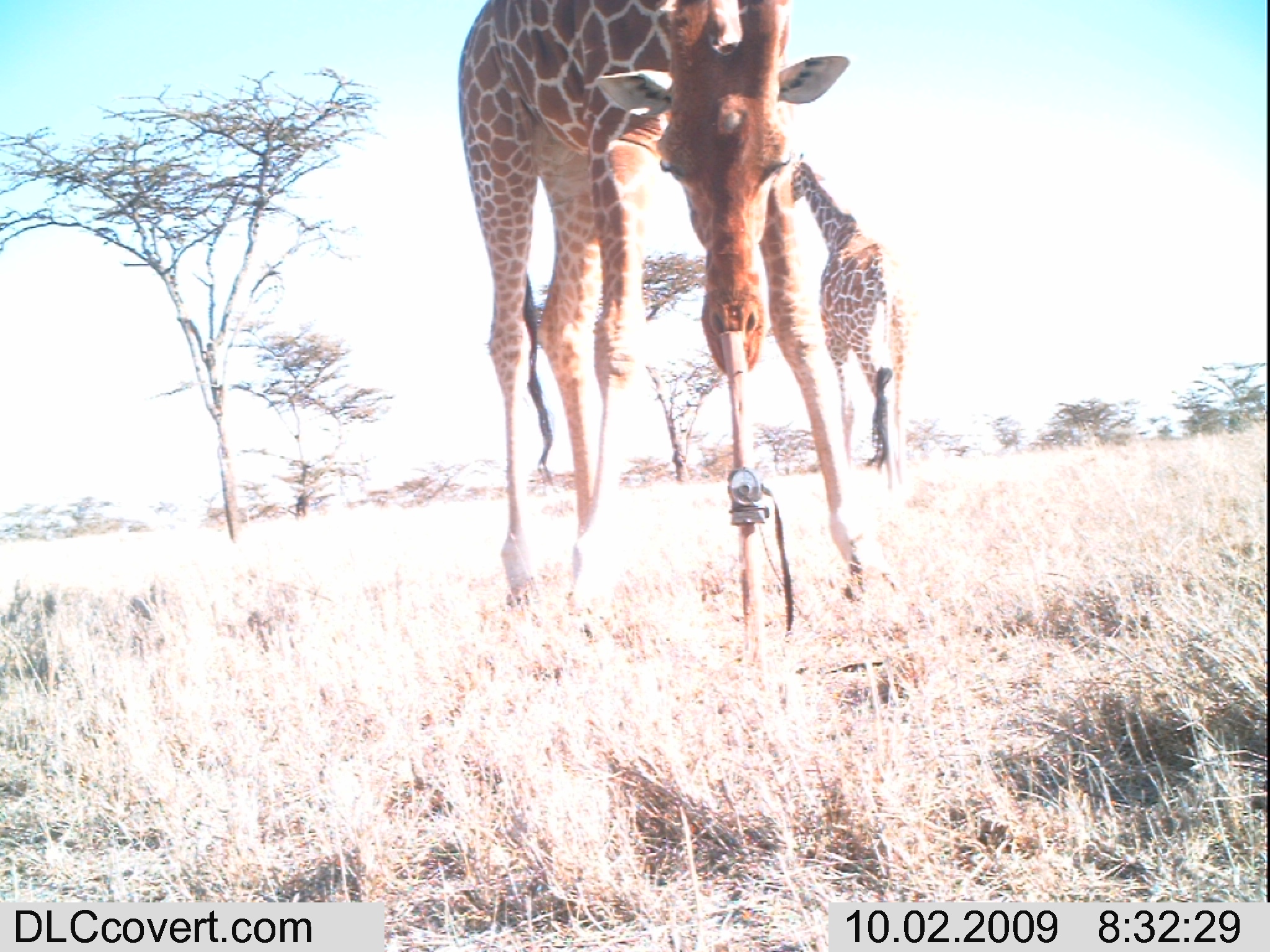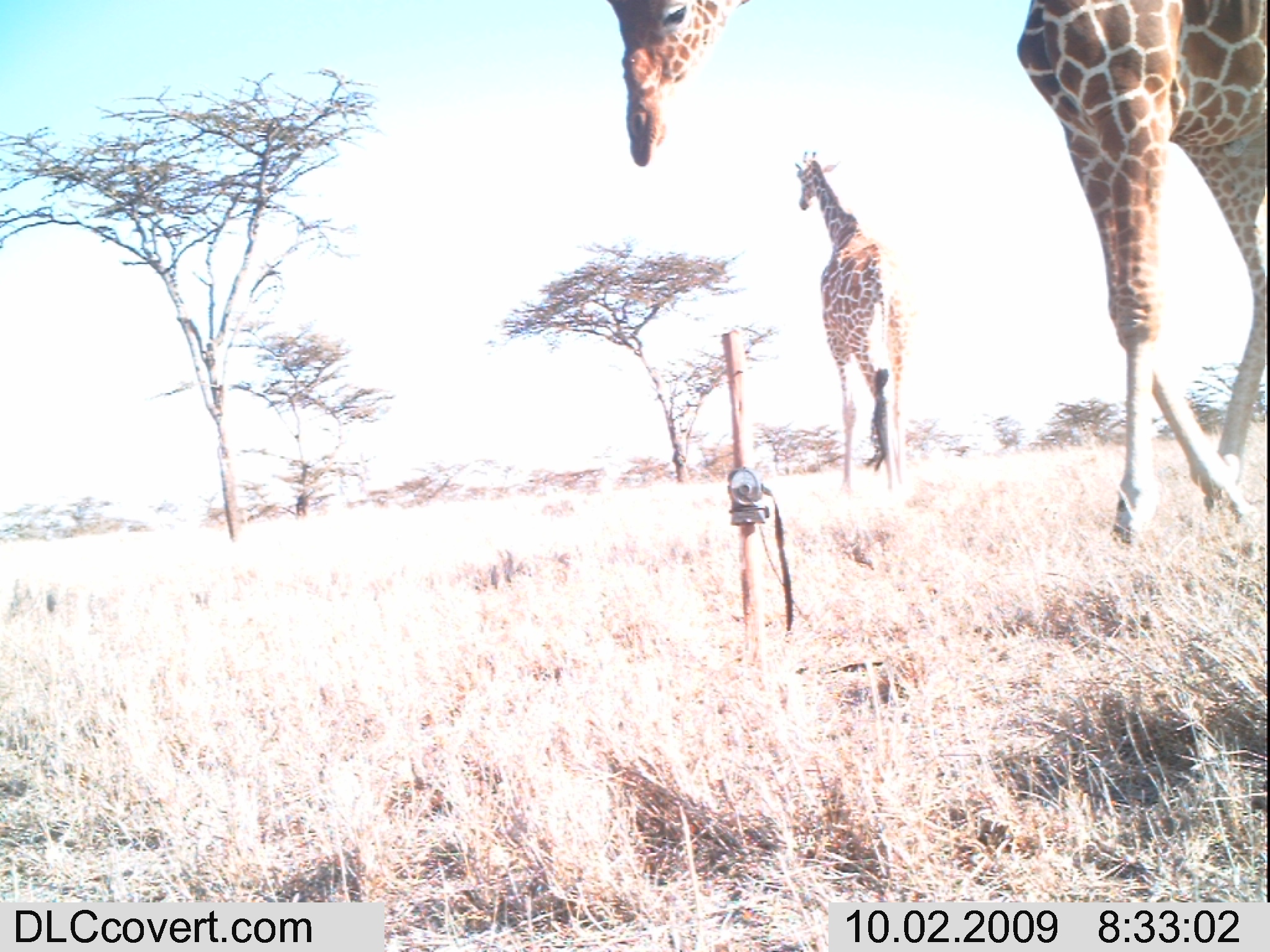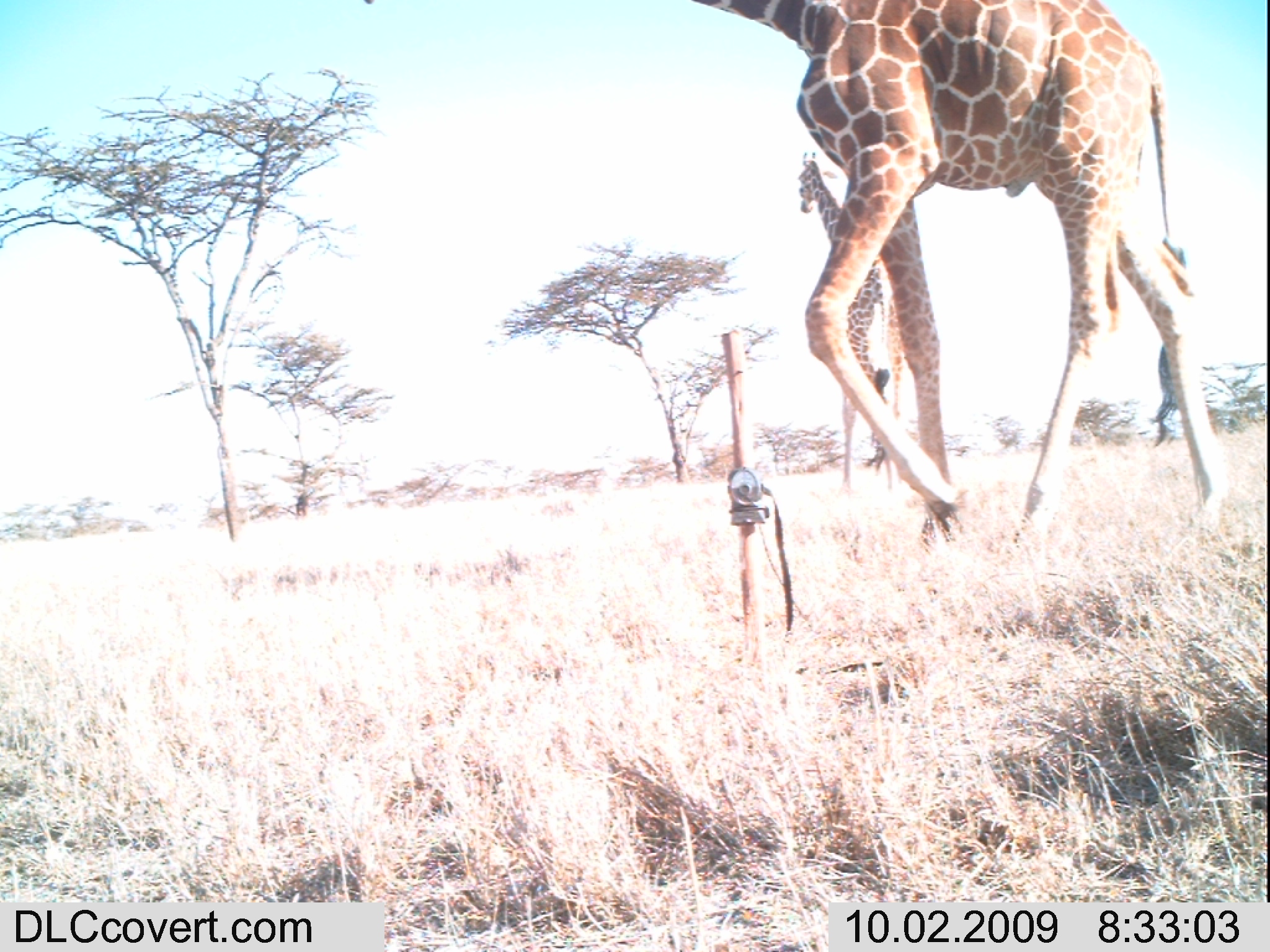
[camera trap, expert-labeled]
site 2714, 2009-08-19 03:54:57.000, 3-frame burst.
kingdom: Animalia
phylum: Chordata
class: Mammalia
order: Perissodactyla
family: Equidae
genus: Equus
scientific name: Equus quagga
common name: plains zebra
Equus quagga (plains zebra), count 1.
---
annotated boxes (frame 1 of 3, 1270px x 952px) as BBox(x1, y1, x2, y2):
equus quagga: BBox(452, 0, 870, 607); BBox(772, 149, 918, 474)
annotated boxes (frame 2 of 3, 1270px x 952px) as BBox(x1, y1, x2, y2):
equus quagga: BBox(607, 0, 1262, 545); BBox(785, 140, 917, 484)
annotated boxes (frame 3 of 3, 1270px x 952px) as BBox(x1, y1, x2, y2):
equus quagga: BBox(689, 0, 1235, 553); BBox(784, 150, 909, 493)